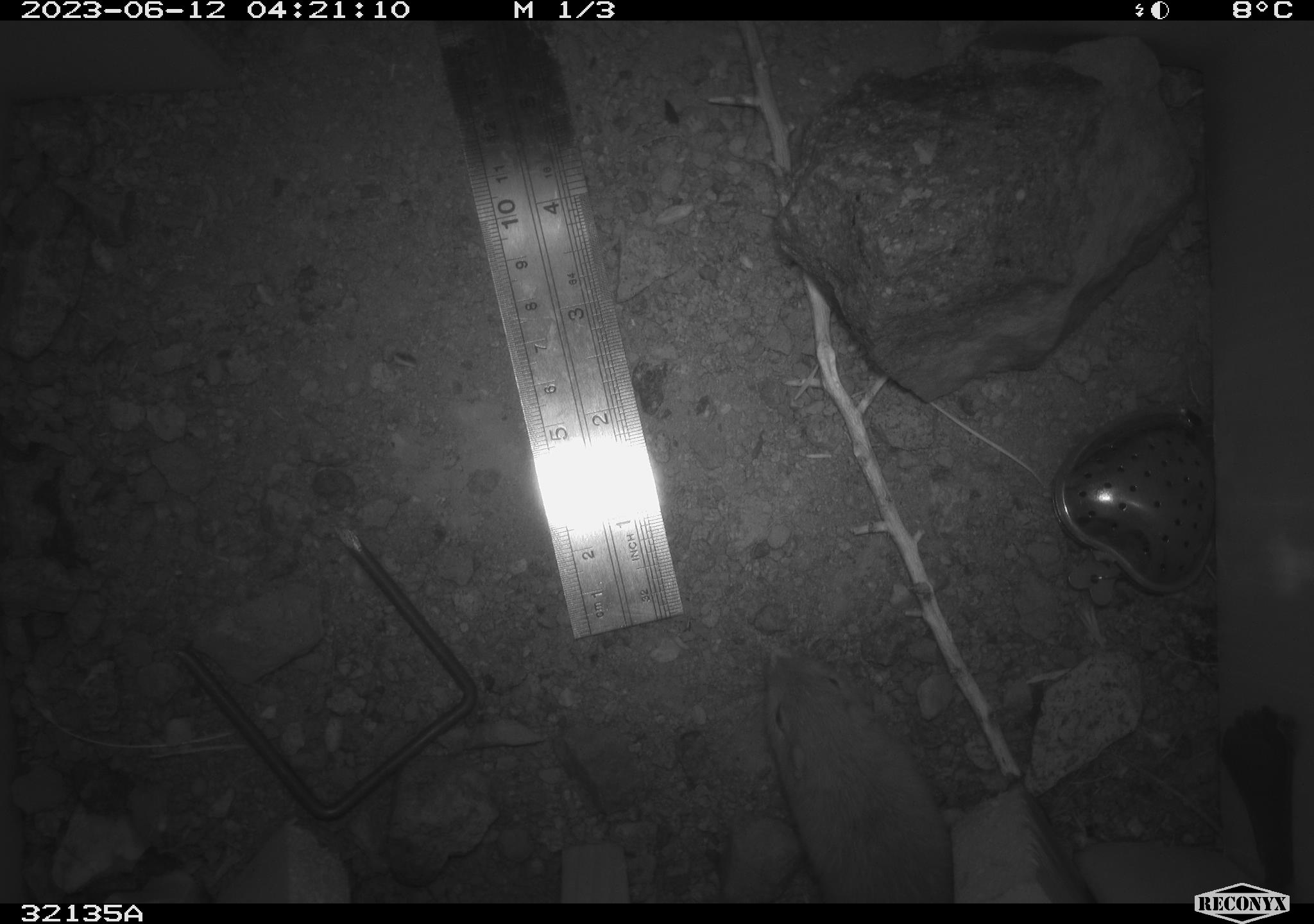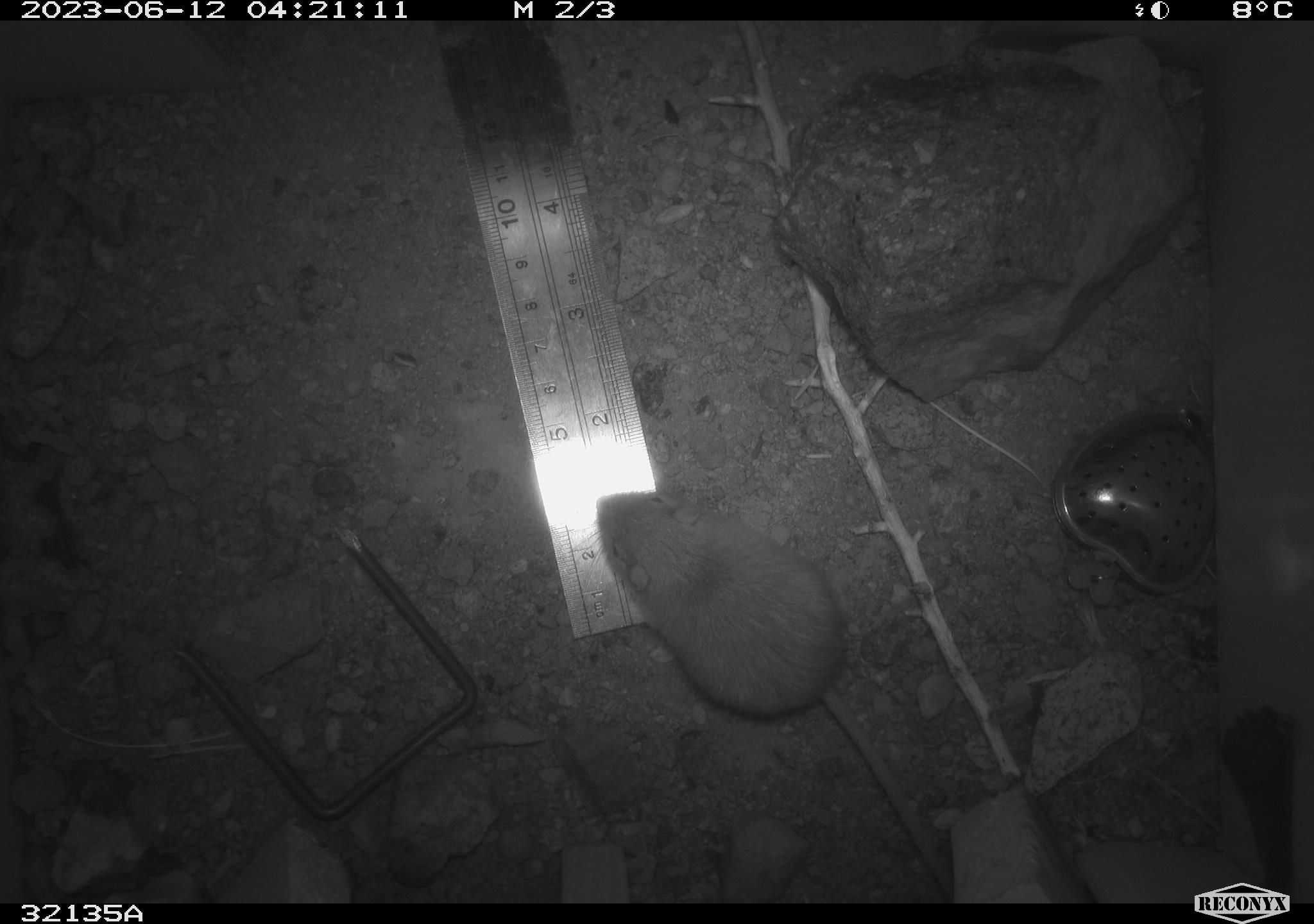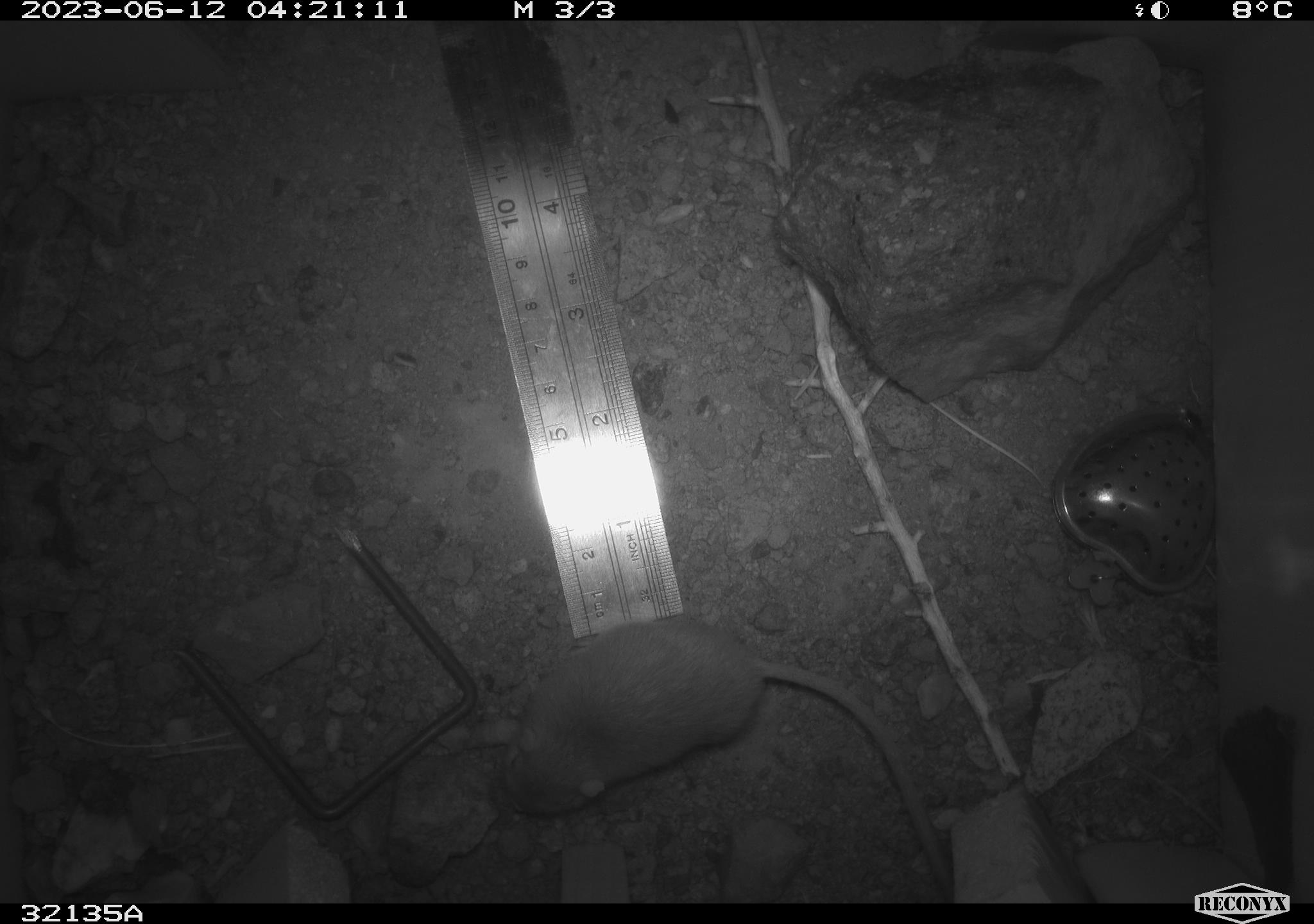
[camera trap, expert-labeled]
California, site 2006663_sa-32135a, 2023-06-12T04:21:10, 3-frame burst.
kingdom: Animalia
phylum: Chordata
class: Mammalia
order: Rodentia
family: Heteromyidae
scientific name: Heteromyidae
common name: kangaroo rats and pocket mice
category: heteromyidae family